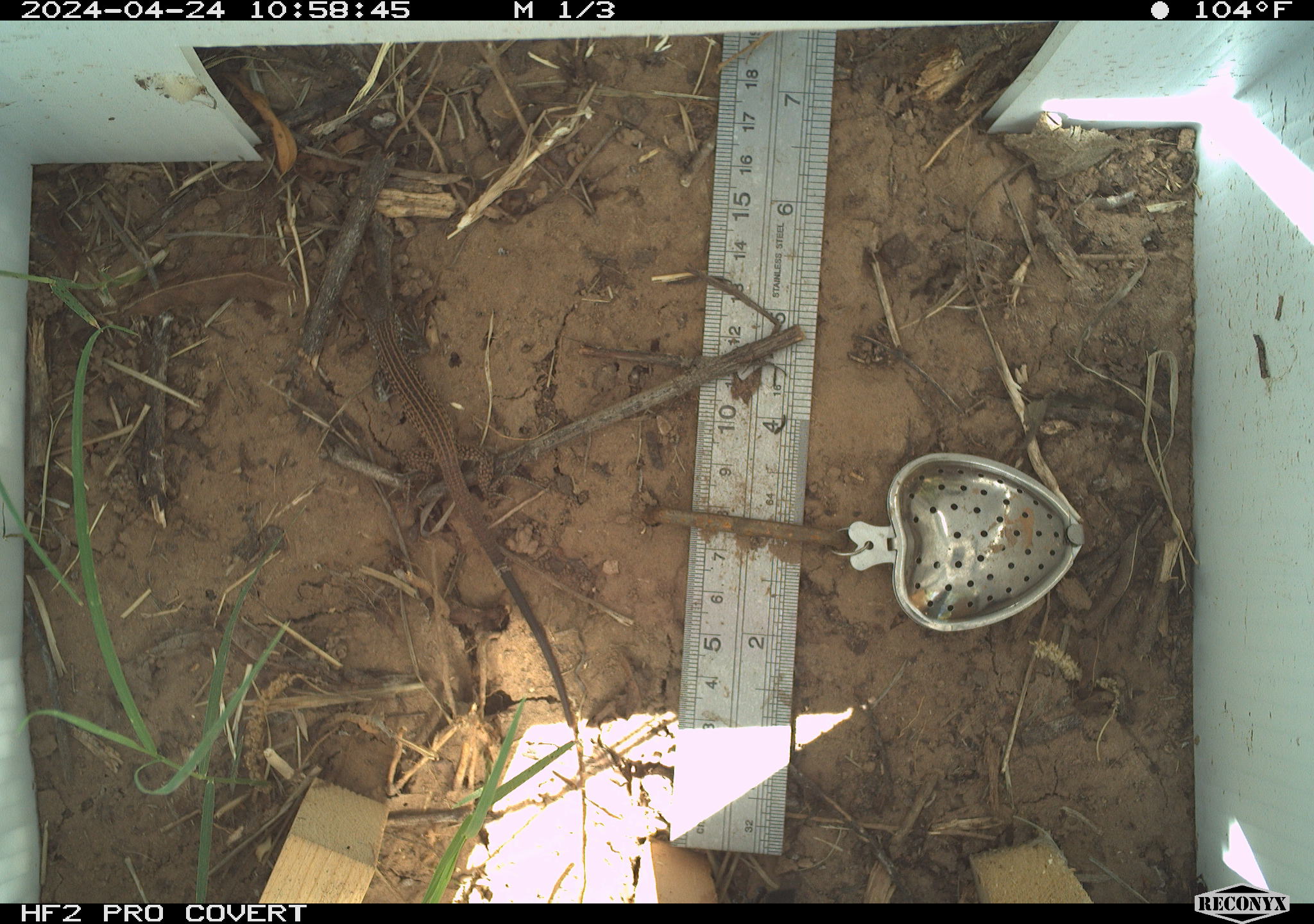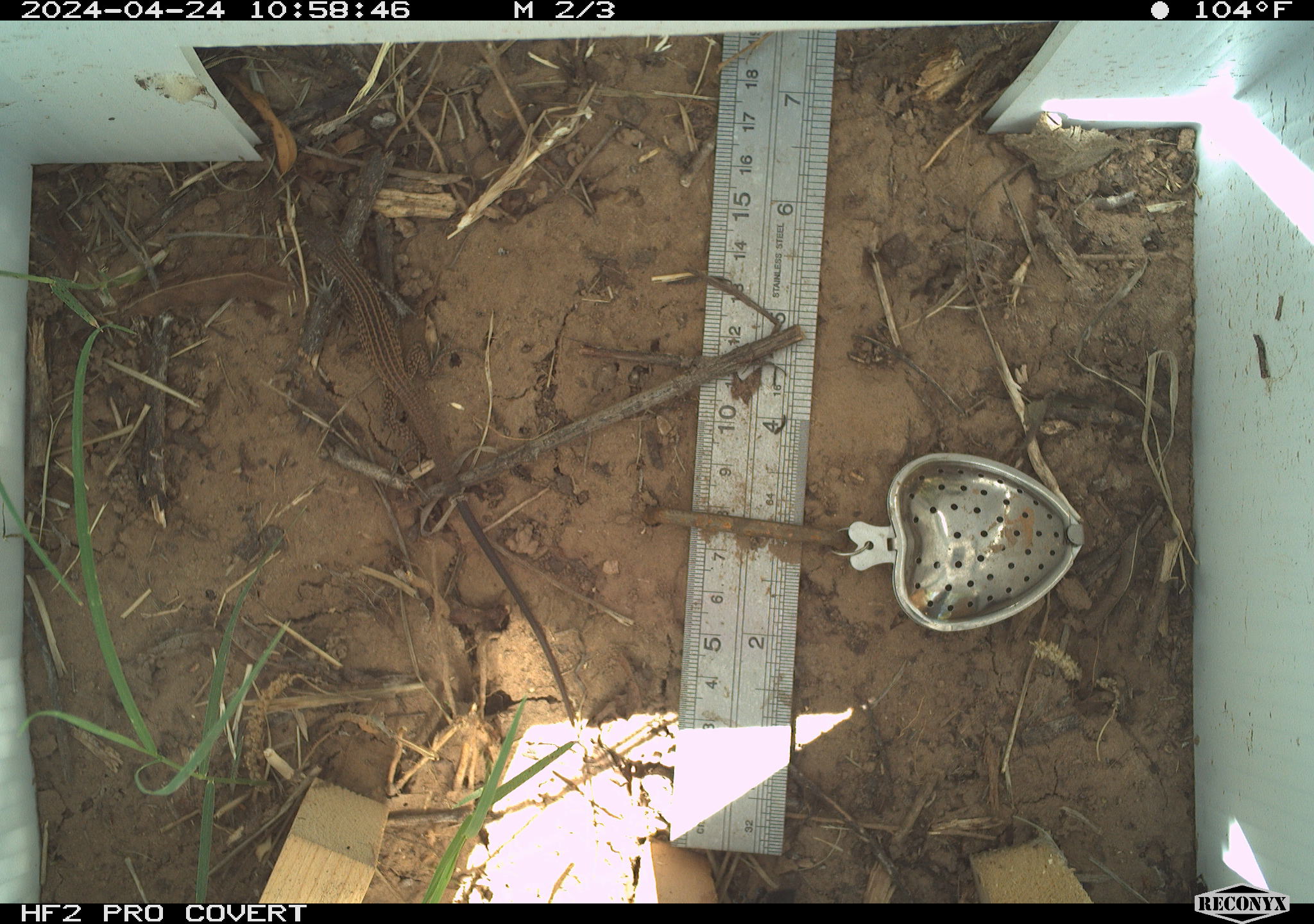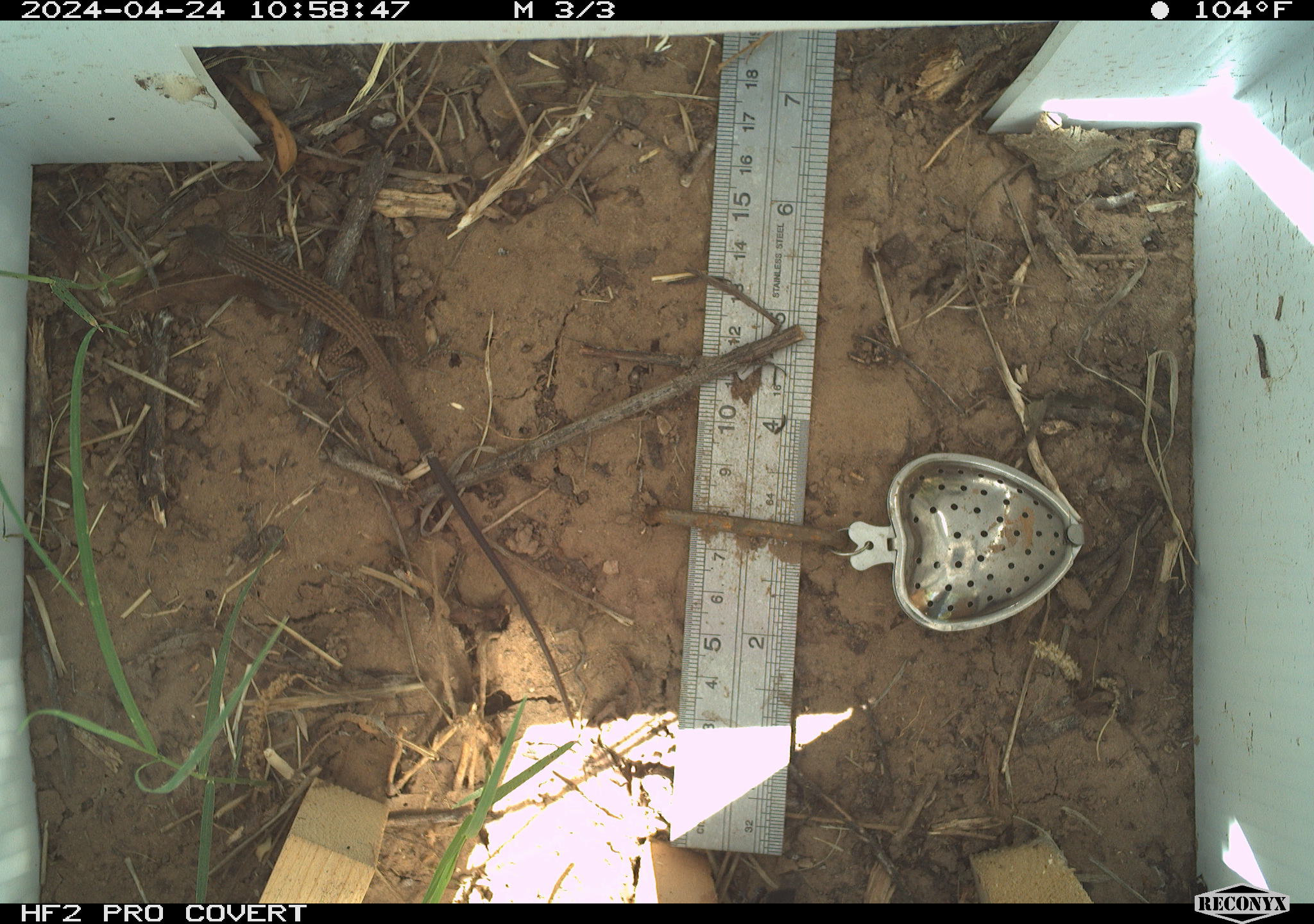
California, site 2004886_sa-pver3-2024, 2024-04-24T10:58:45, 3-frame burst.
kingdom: Animalia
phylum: Chordata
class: Reptilia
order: Squamata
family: Teiidae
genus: Aspidoscelis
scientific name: Aspidoscelis tigris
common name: western whiptail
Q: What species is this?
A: Western whiptail (Aspidoscelis tigris).